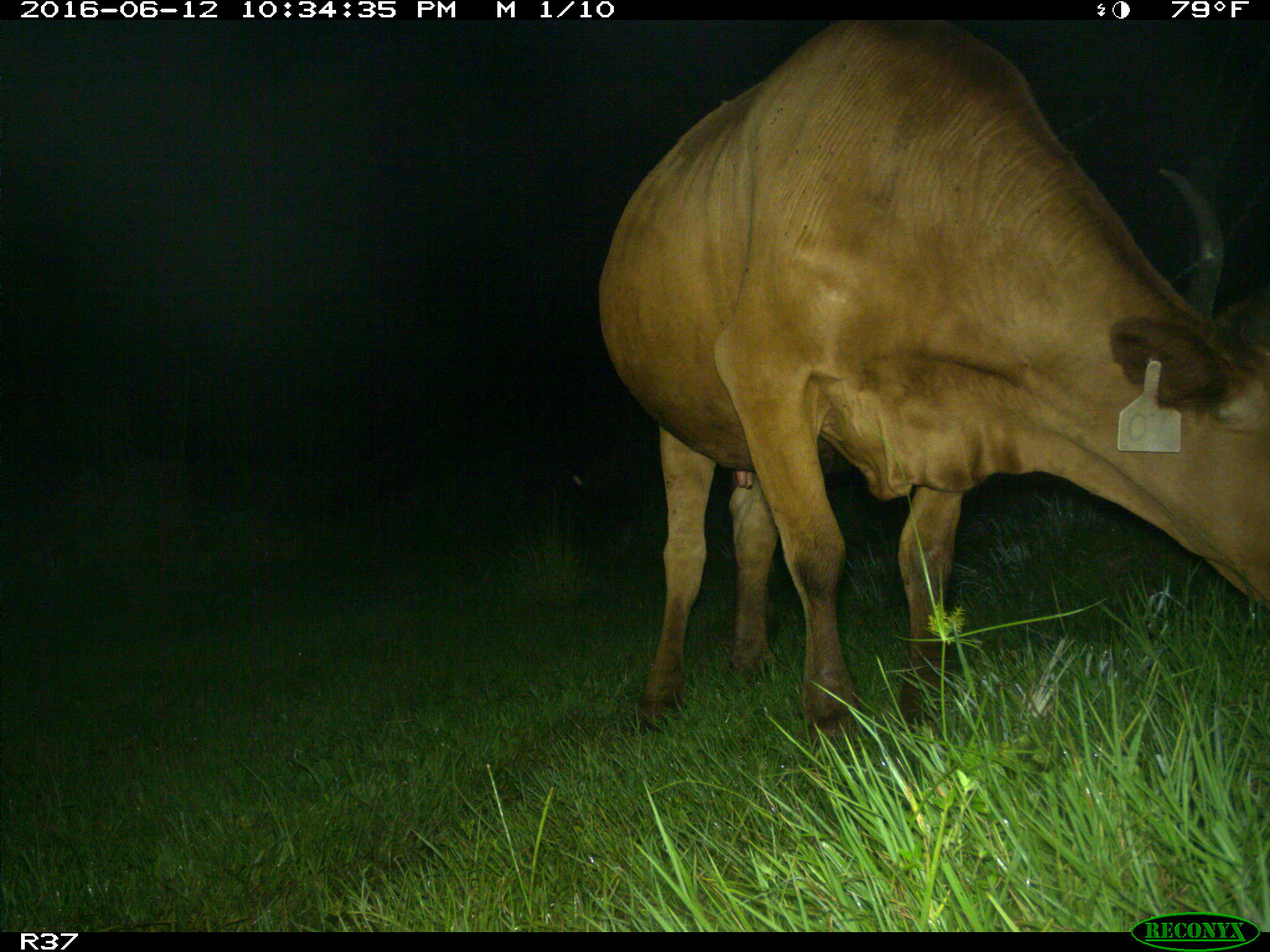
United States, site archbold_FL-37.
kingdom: Animalia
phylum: Chordata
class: Mammalia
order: Artiodactyla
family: Bovidae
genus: Bos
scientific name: Bos taurus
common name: domestic cow